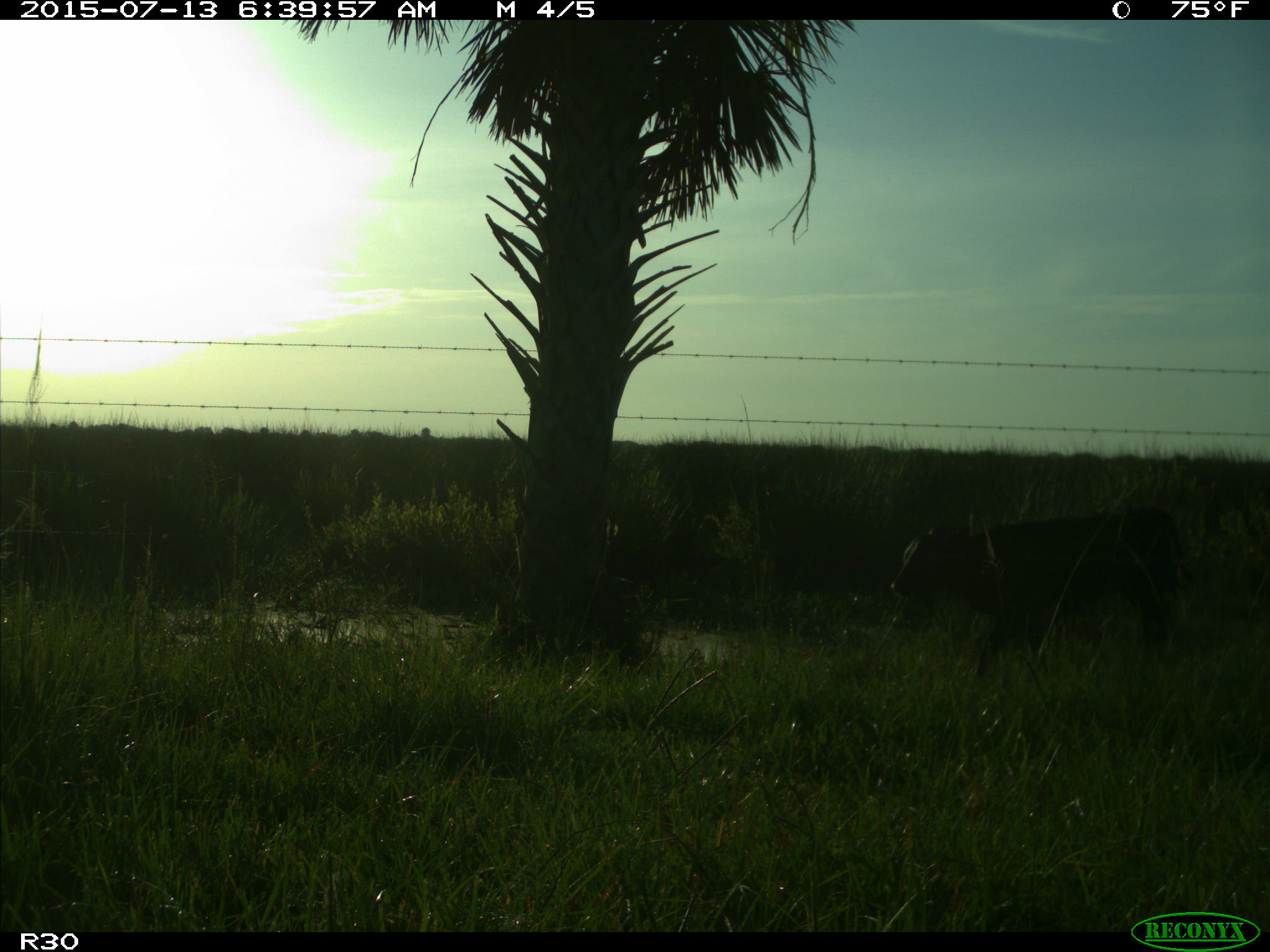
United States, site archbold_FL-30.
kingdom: Animalia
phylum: Chordata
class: Mammalia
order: Artiodactyla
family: Bovidae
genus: Bos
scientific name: Bos taurus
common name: domestic cow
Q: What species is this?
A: Bos taurus (domestic cow).